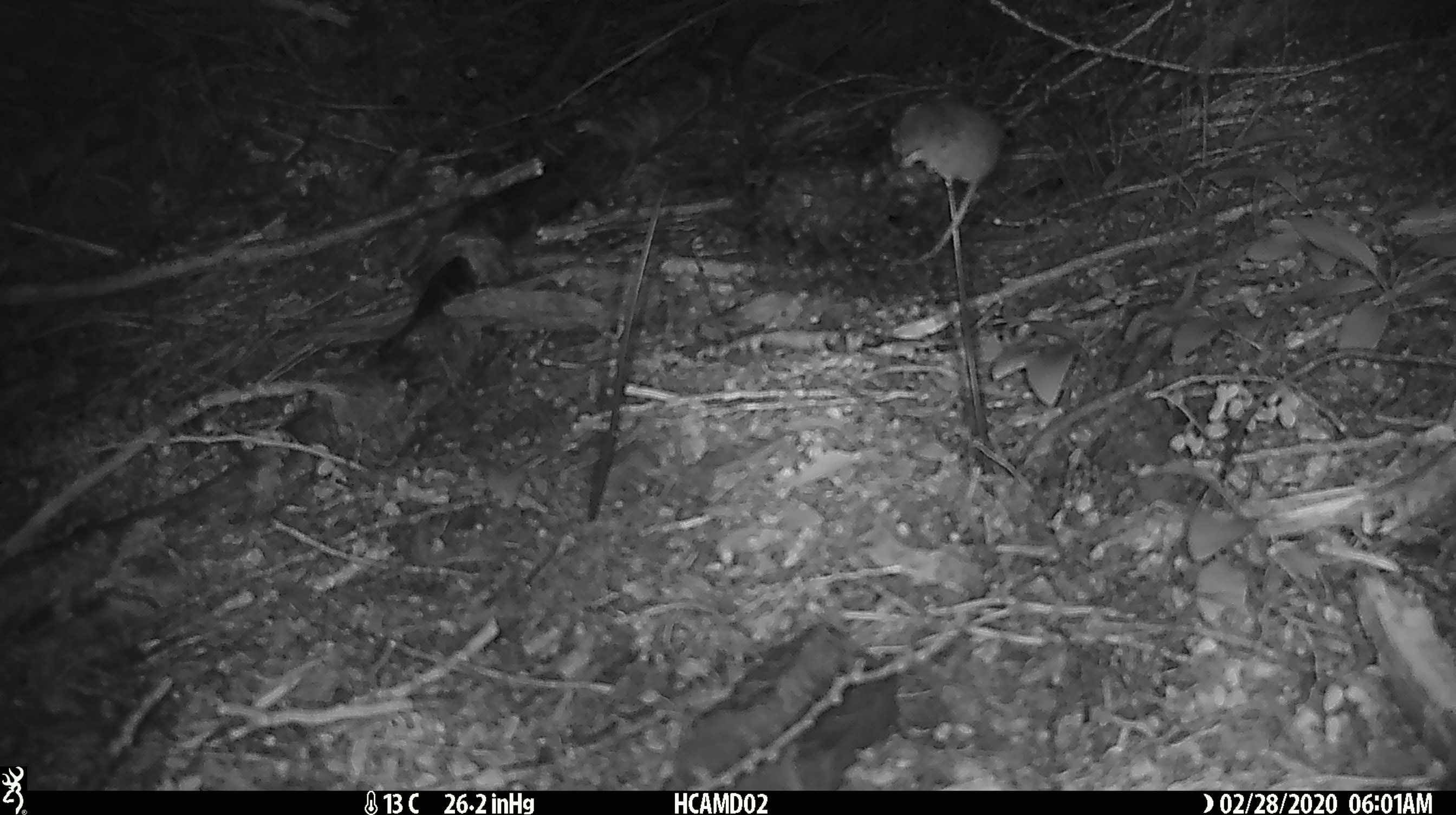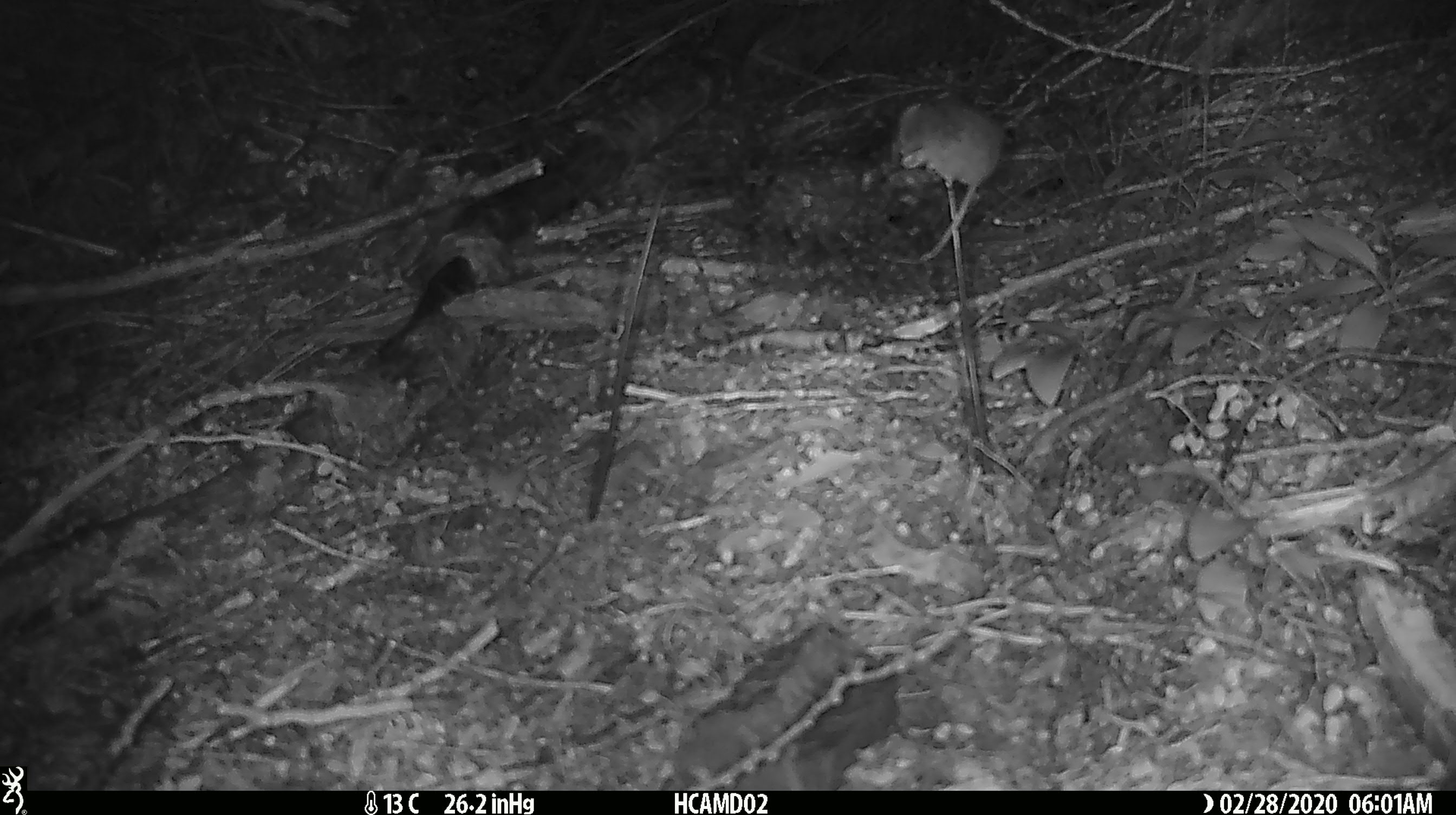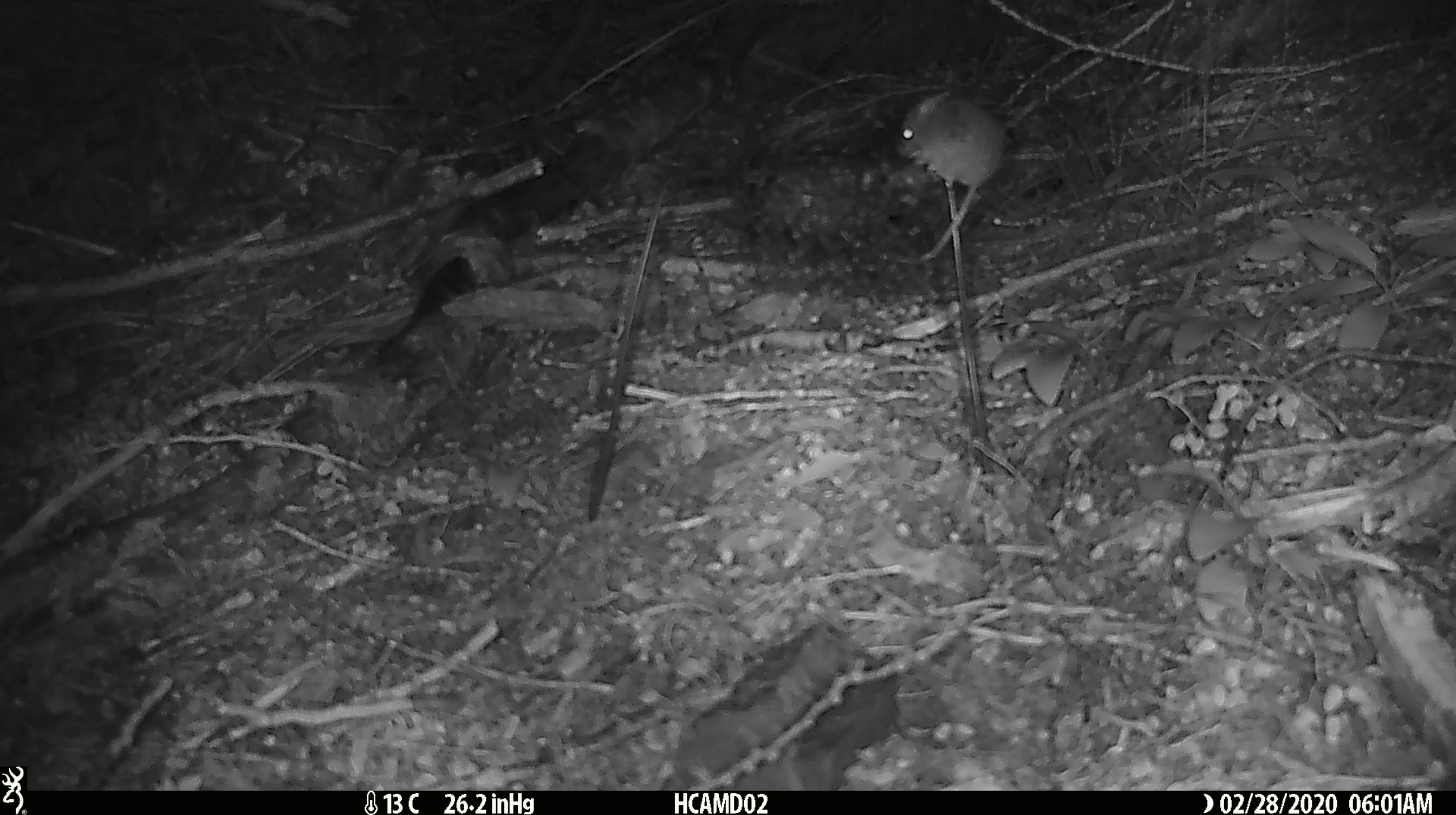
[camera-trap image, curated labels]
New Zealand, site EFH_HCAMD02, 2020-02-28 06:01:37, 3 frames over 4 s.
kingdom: Animalia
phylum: Chordata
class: Mammalia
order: Rodentia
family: Muridae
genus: Mus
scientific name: Mus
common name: mouse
Mouse (Mus).